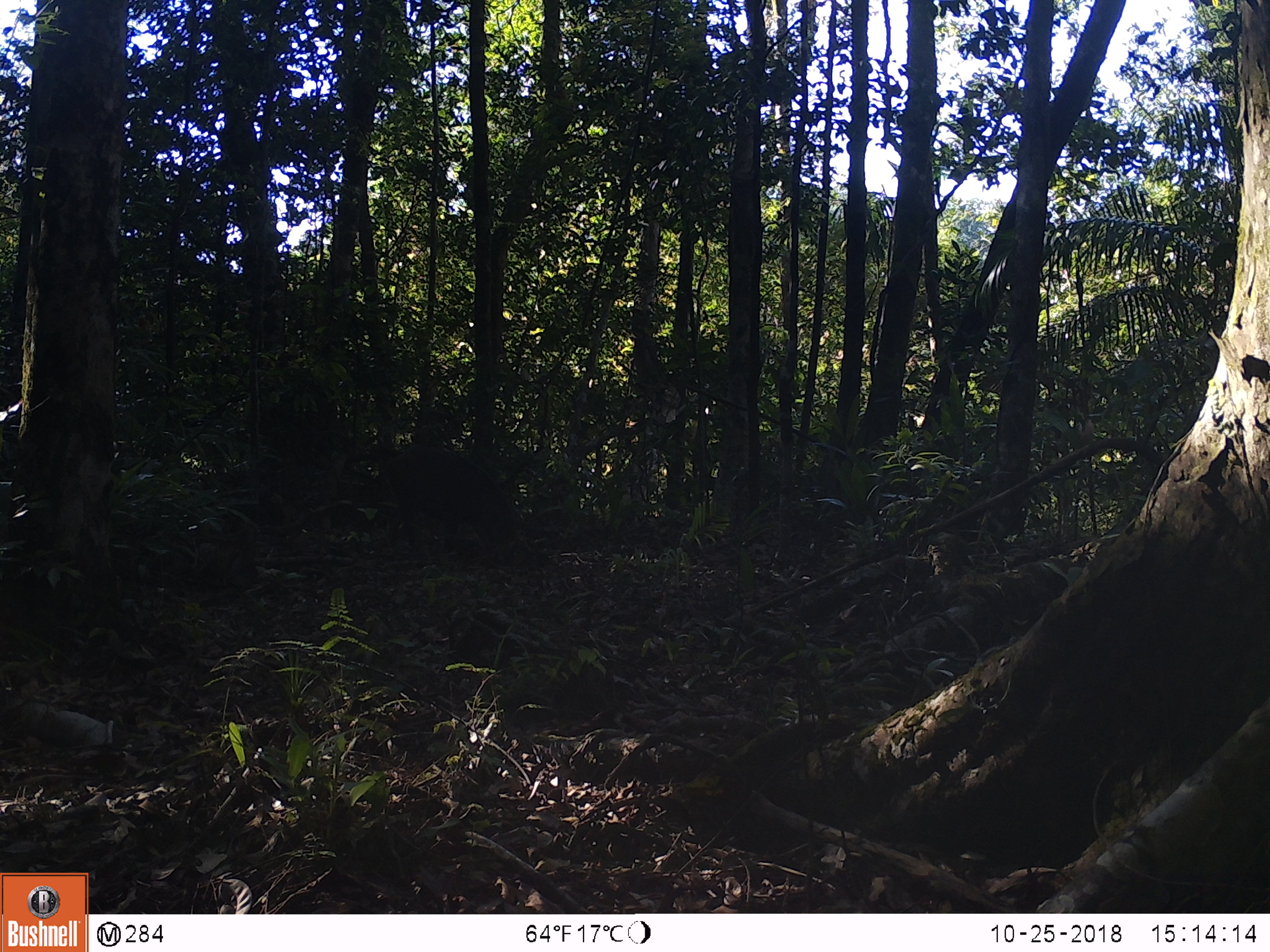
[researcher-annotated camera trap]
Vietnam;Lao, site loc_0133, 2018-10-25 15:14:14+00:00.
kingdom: Animalia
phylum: Chordata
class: Mammalia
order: Artiodactyla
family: Suidae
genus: Sus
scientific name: Sus scrofa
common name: eurasian wild pig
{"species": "eurasian wild pig (Sus scrofa)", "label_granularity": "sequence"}